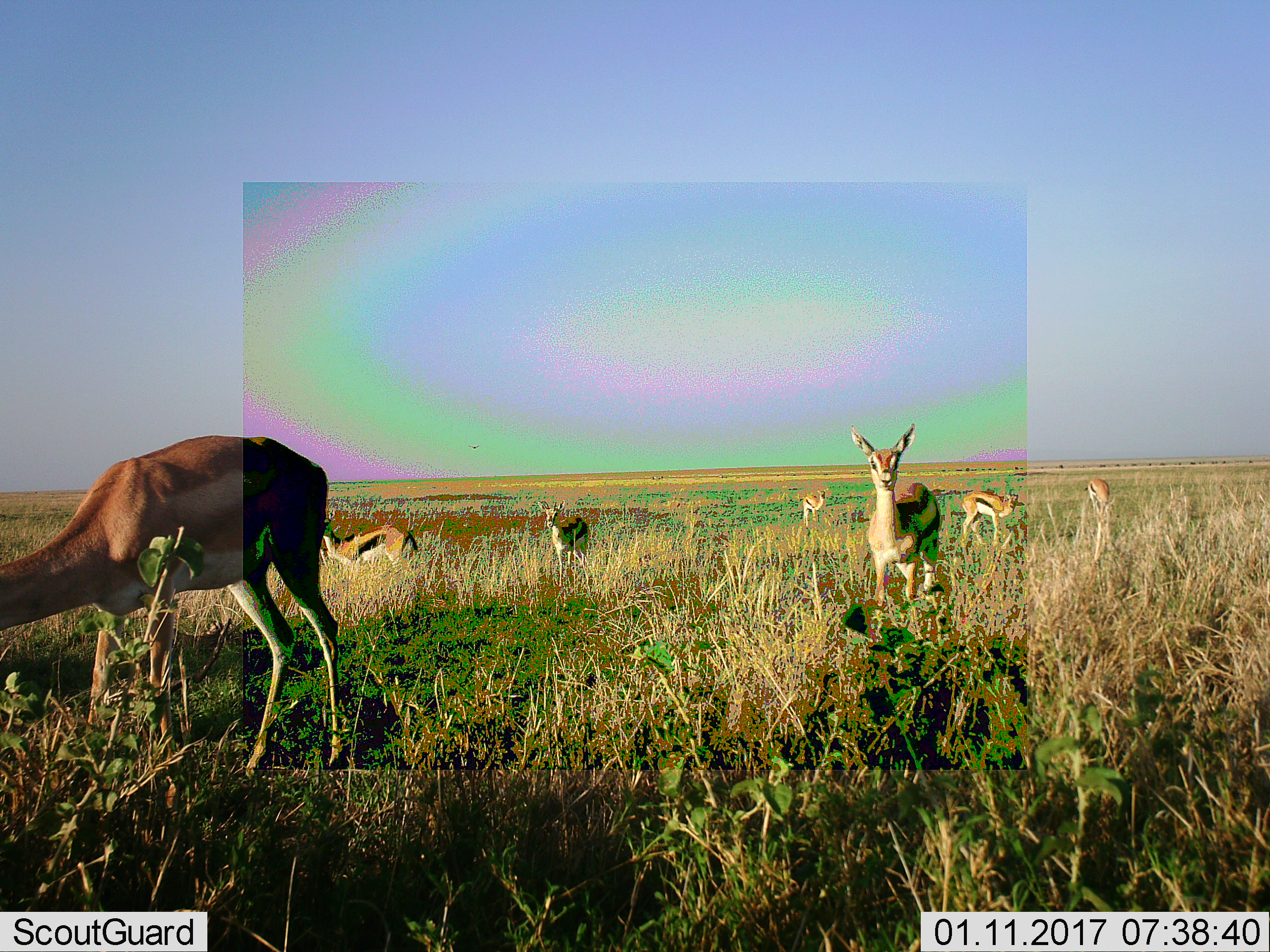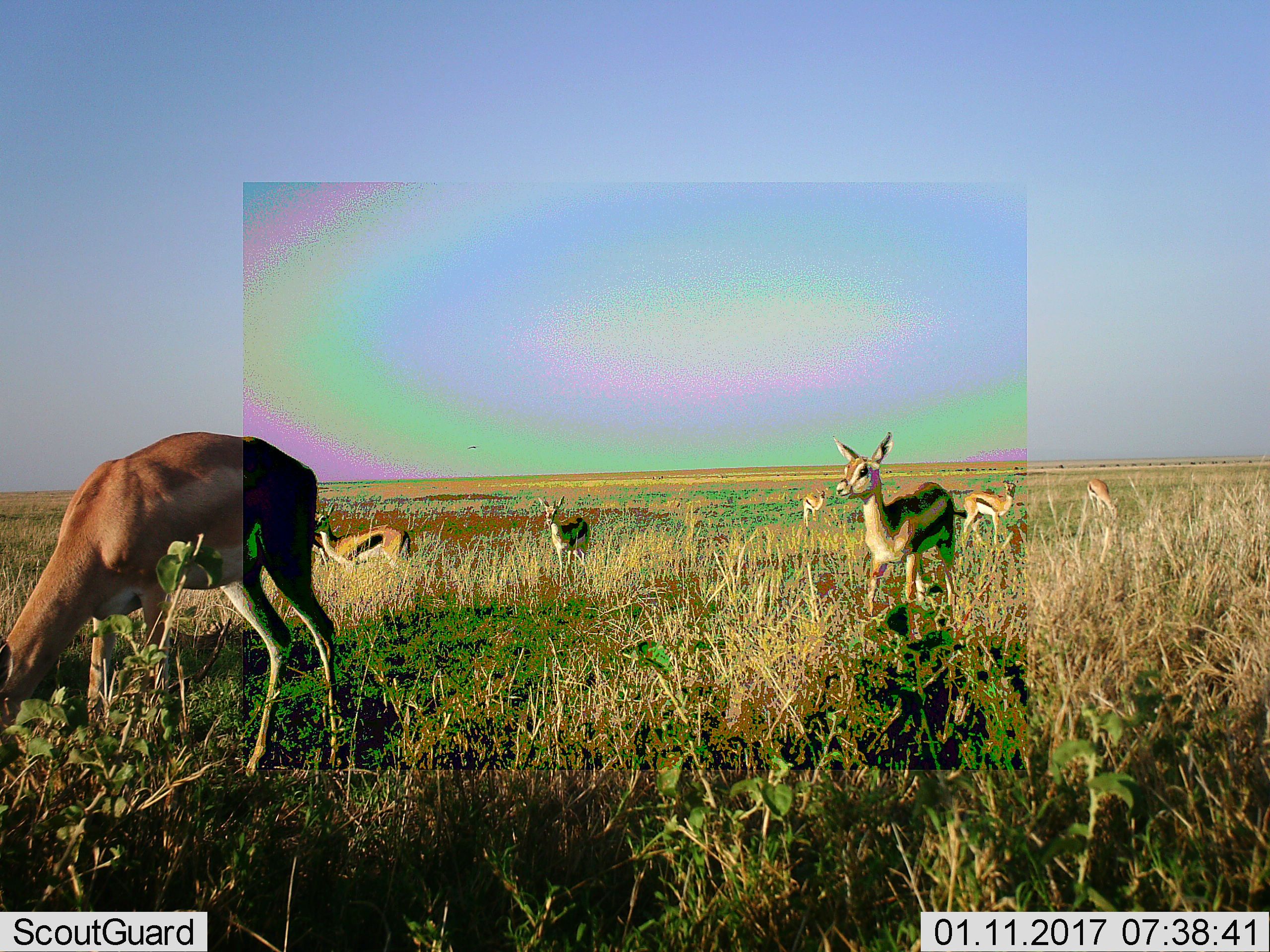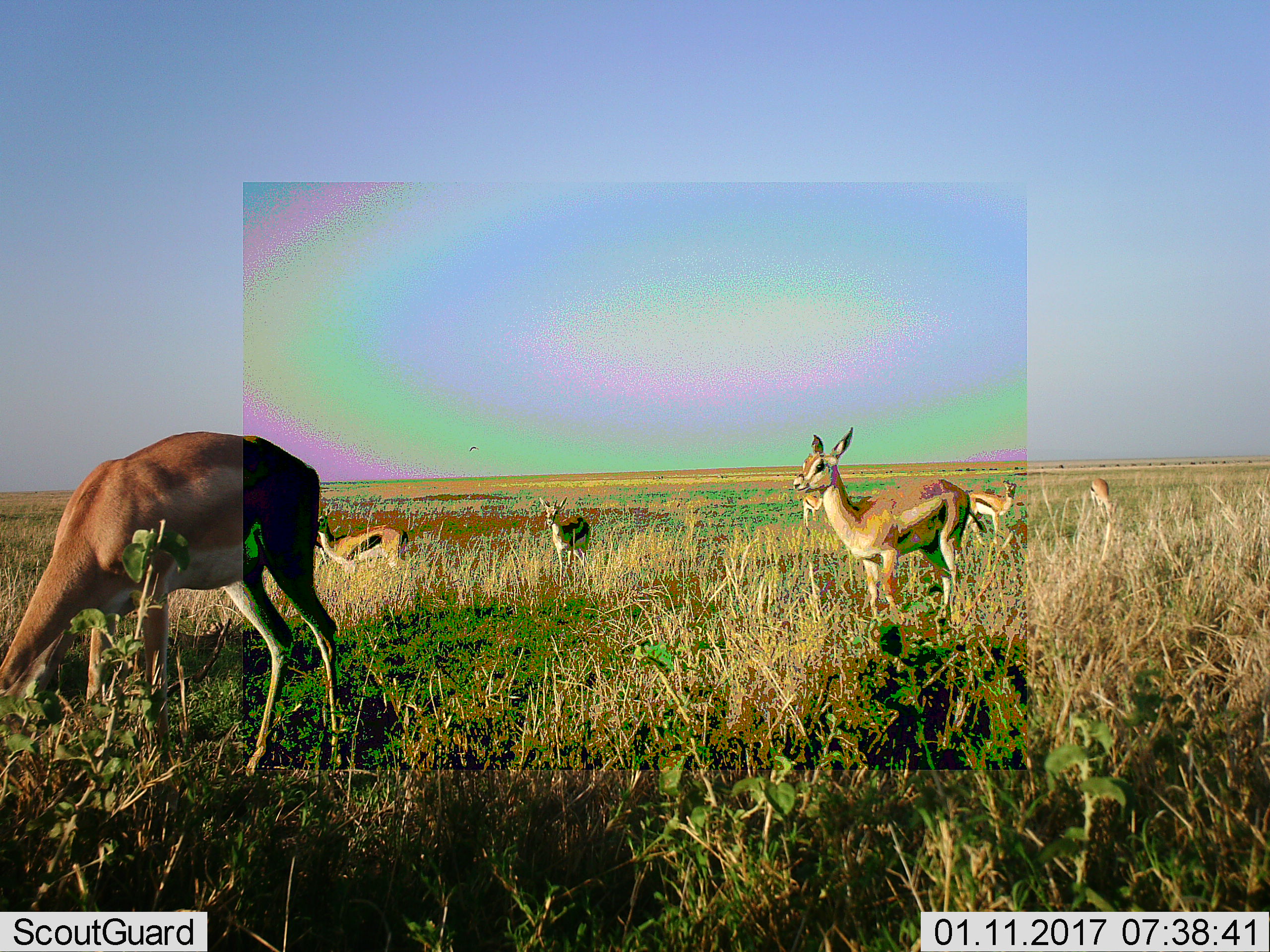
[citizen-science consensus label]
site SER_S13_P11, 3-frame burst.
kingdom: Animalia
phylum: Chordata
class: Mammalia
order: Artiodactyla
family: Bovidae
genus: Eudorcas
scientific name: Eudorcas thomsonii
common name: thomson's gazelle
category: gazellethomsons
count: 7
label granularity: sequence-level